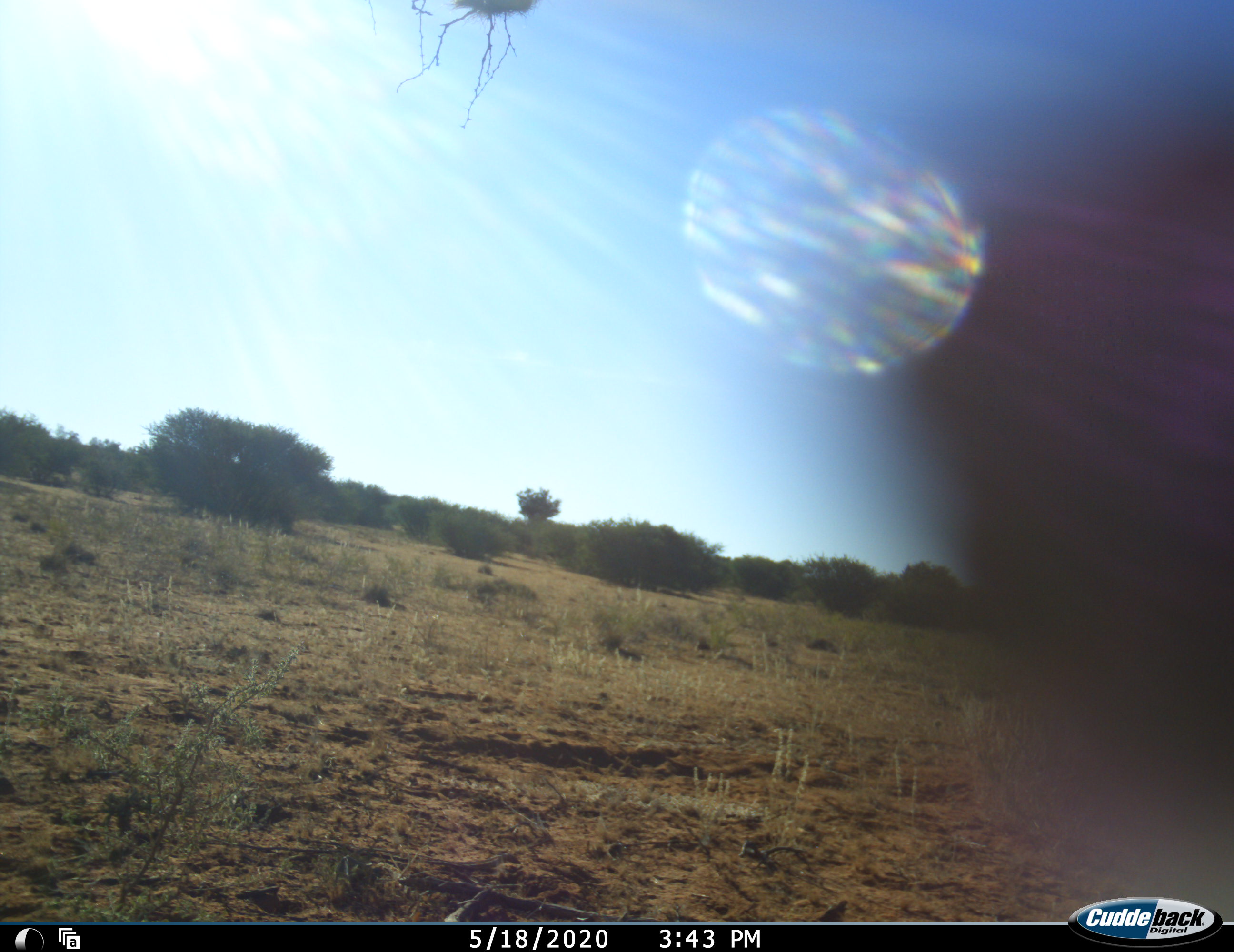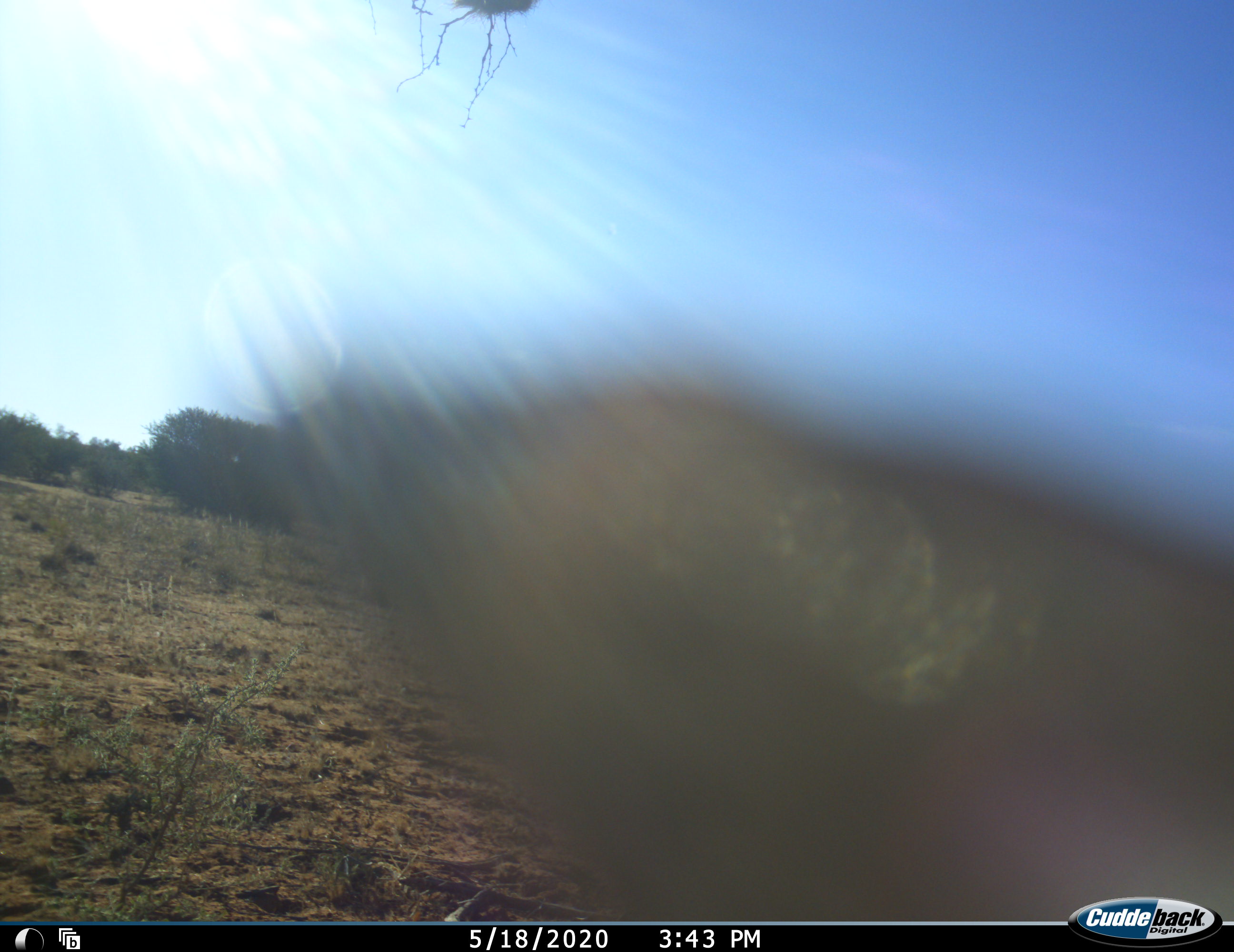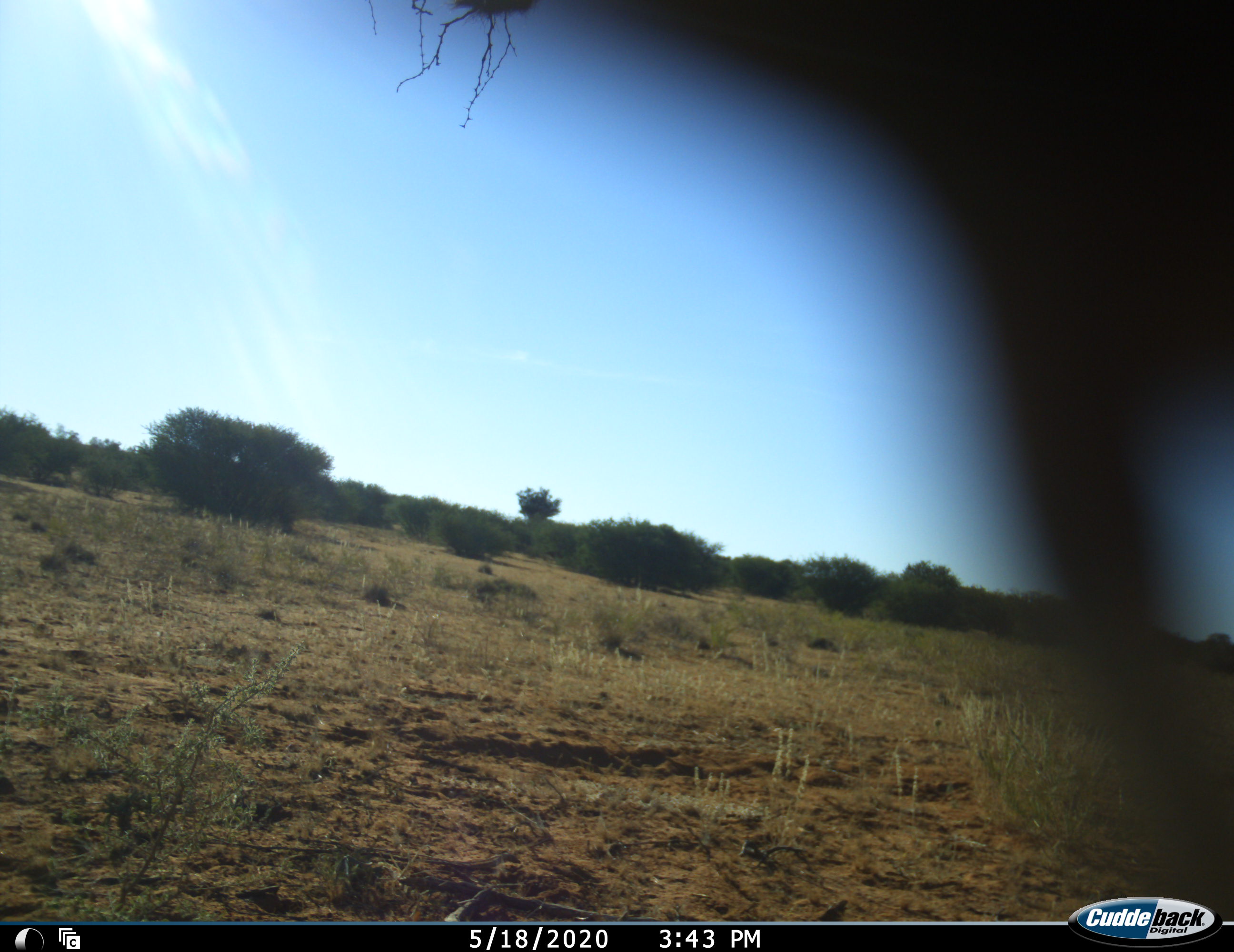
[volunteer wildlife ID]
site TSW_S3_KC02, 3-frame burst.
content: unidentified animal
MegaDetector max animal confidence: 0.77